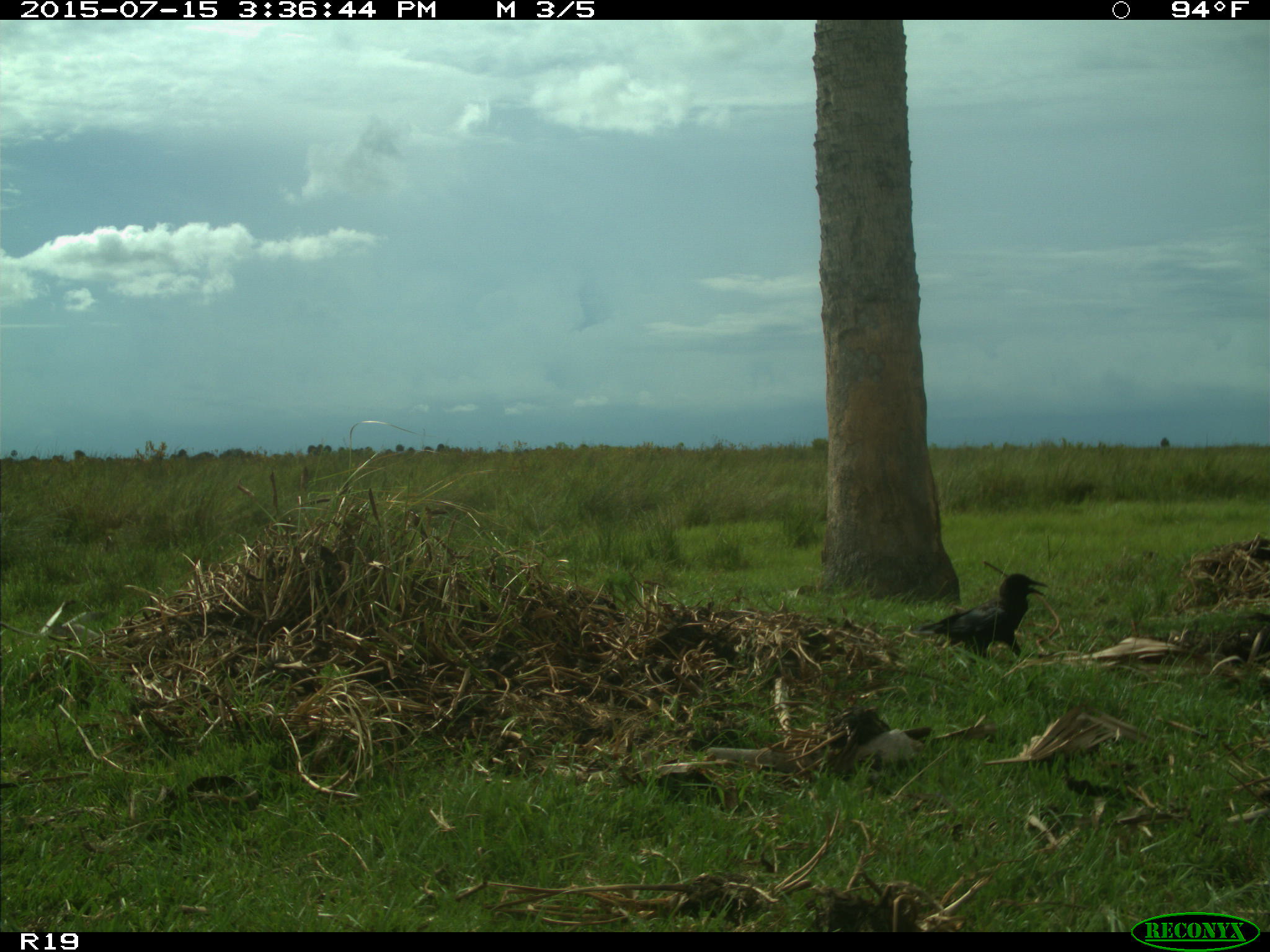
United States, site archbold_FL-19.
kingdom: Animalia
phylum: Chordata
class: Aves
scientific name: Aves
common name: birds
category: unidentified bird